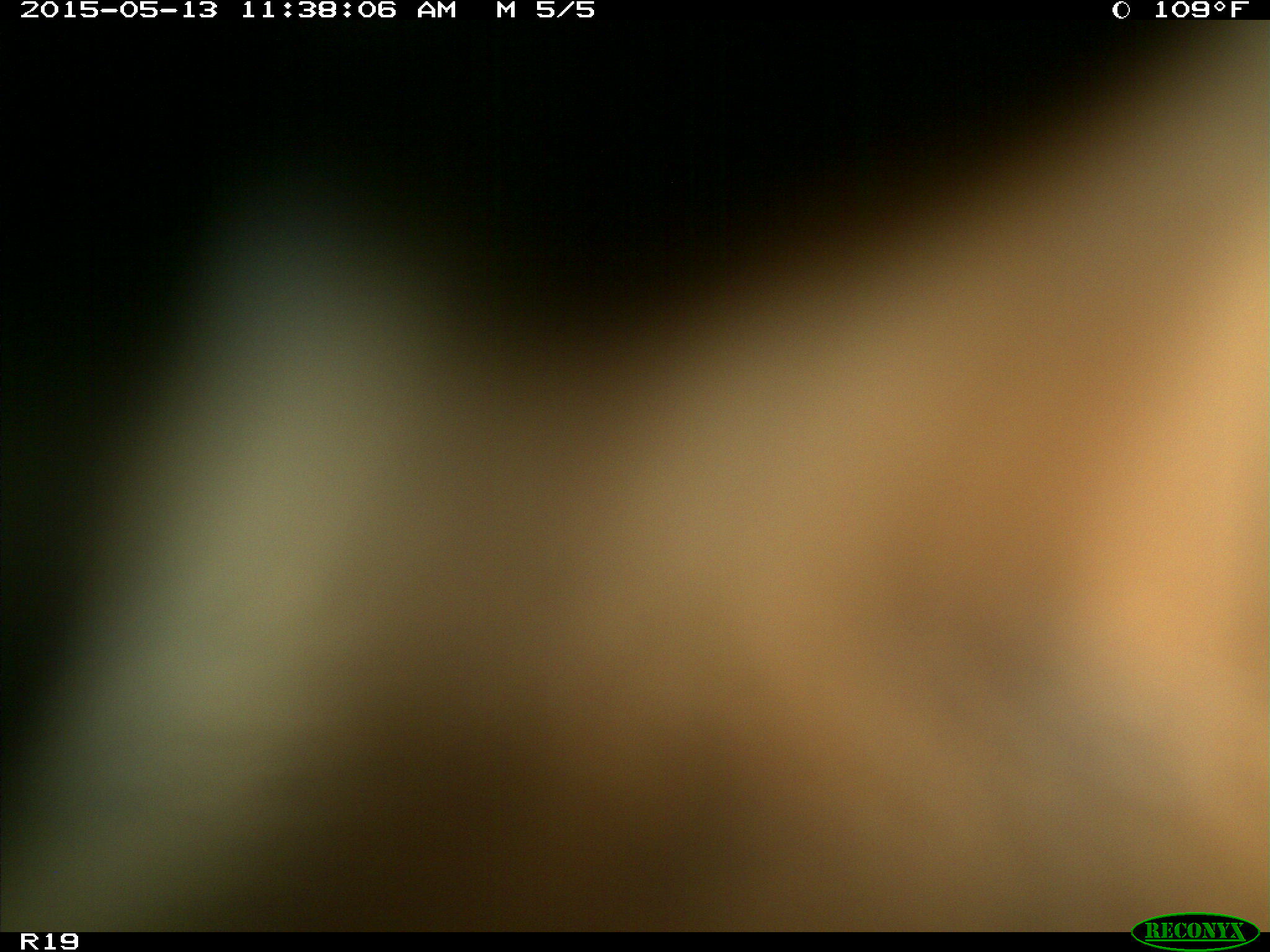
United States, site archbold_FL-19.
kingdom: Animalia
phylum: Chordata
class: Mammalia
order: Artiodactyla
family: Bovidae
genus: Bos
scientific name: Bos taurus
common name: domestic cow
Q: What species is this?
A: Bos taurus (domestic cow).